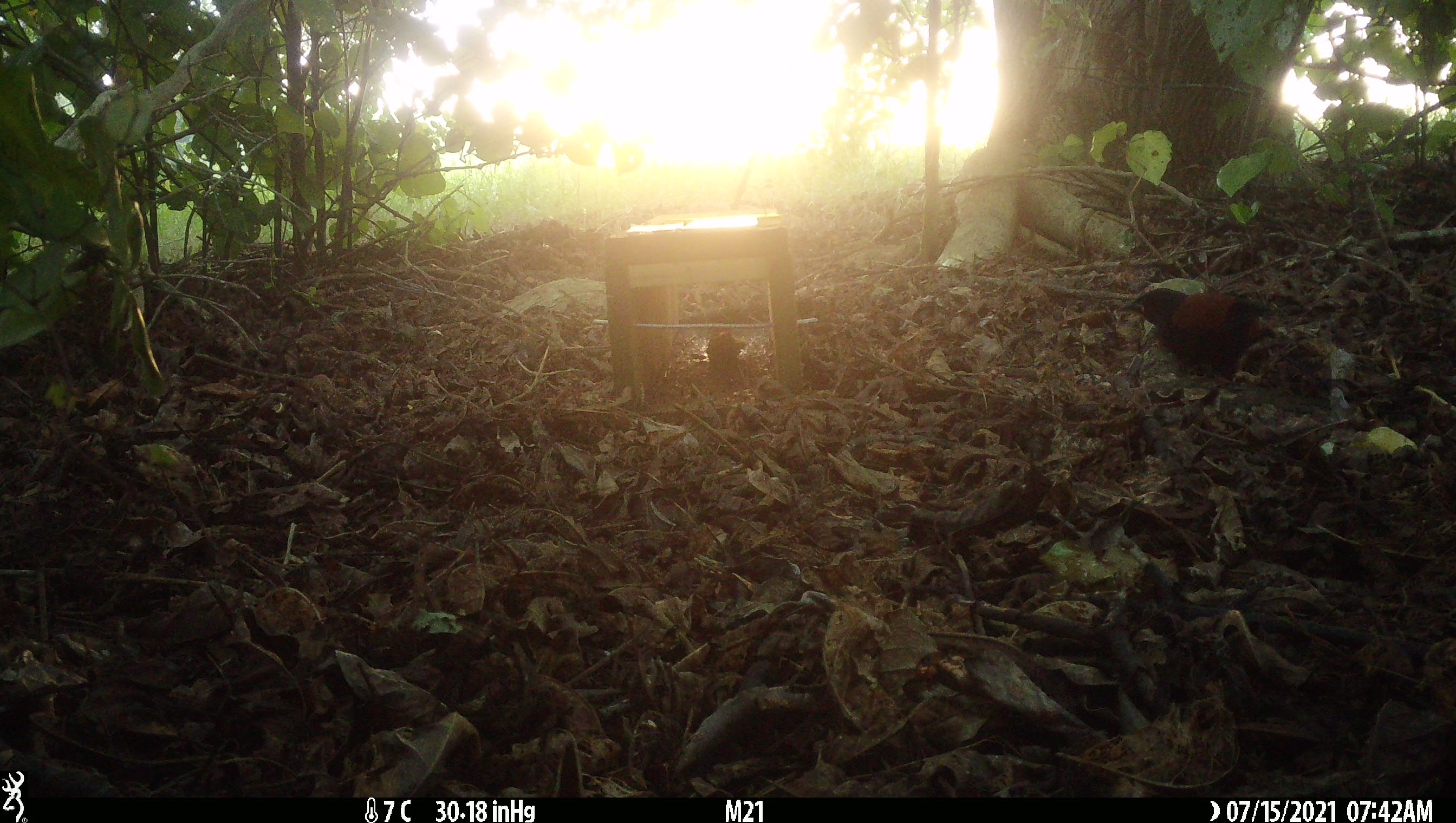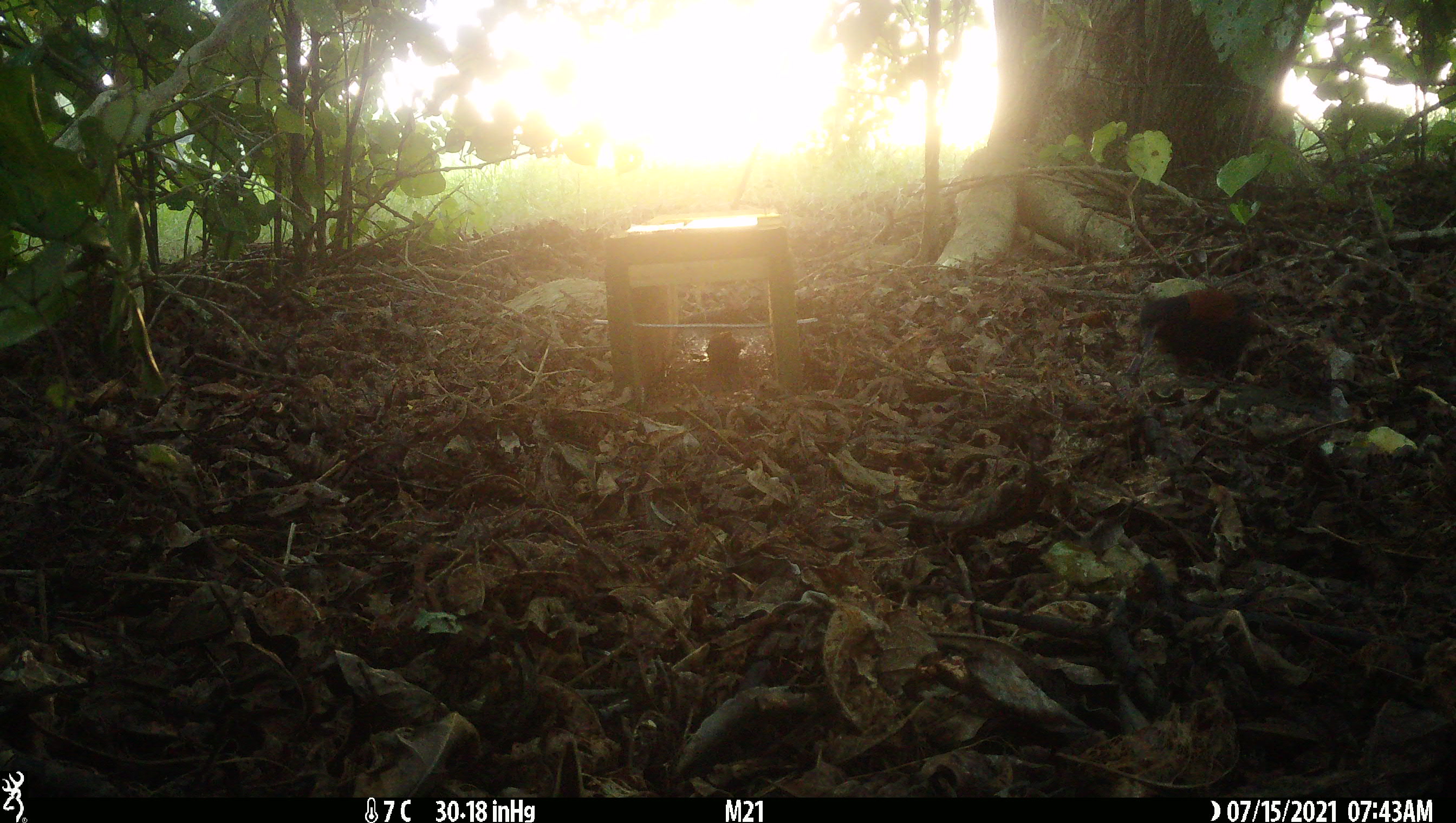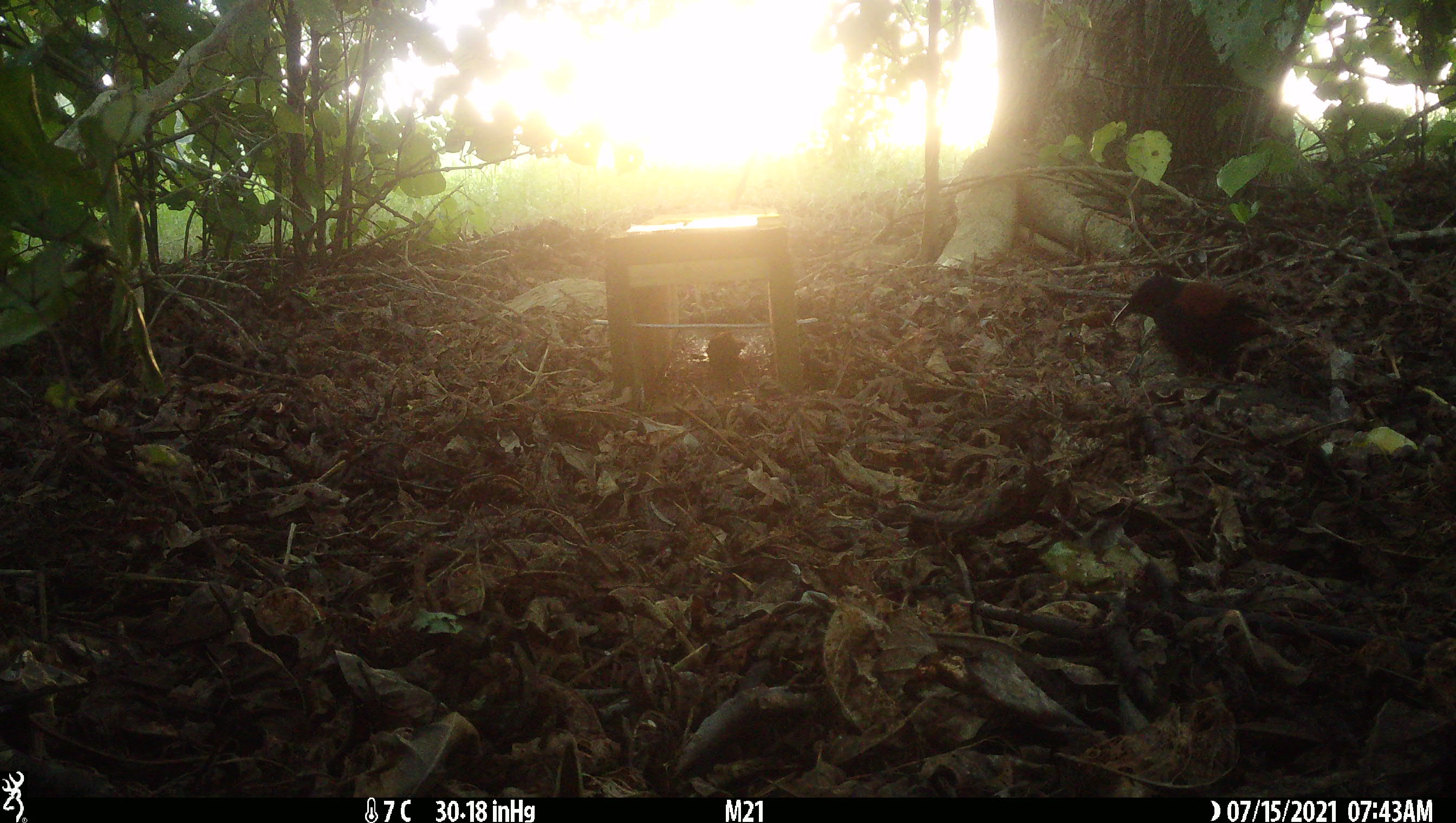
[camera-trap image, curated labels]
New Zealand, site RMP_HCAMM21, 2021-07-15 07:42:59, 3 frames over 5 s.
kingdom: Animalia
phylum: Chordata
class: Aves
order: Passeriformes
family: Callaeidae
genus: Philesturnus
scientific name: Philesturnus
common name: saddlebacks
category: tieke